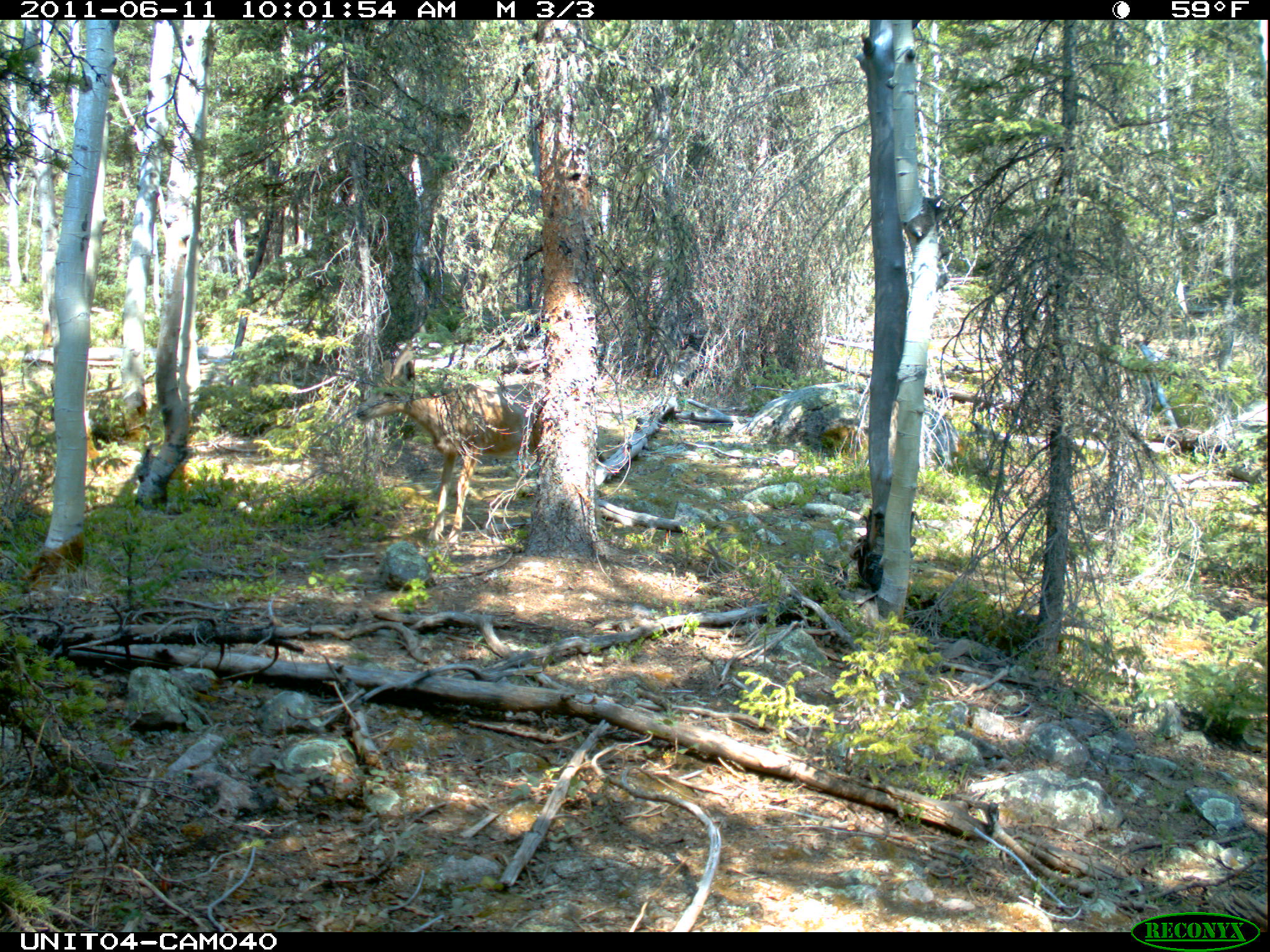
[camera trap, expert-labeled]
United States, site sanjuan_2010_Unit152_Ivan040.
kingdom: Animalia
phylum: Chordata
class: Mammalia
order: Artiodactyla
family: Cervidae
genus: Odocoileus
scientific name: Odocoileus hemionus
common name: mule deer